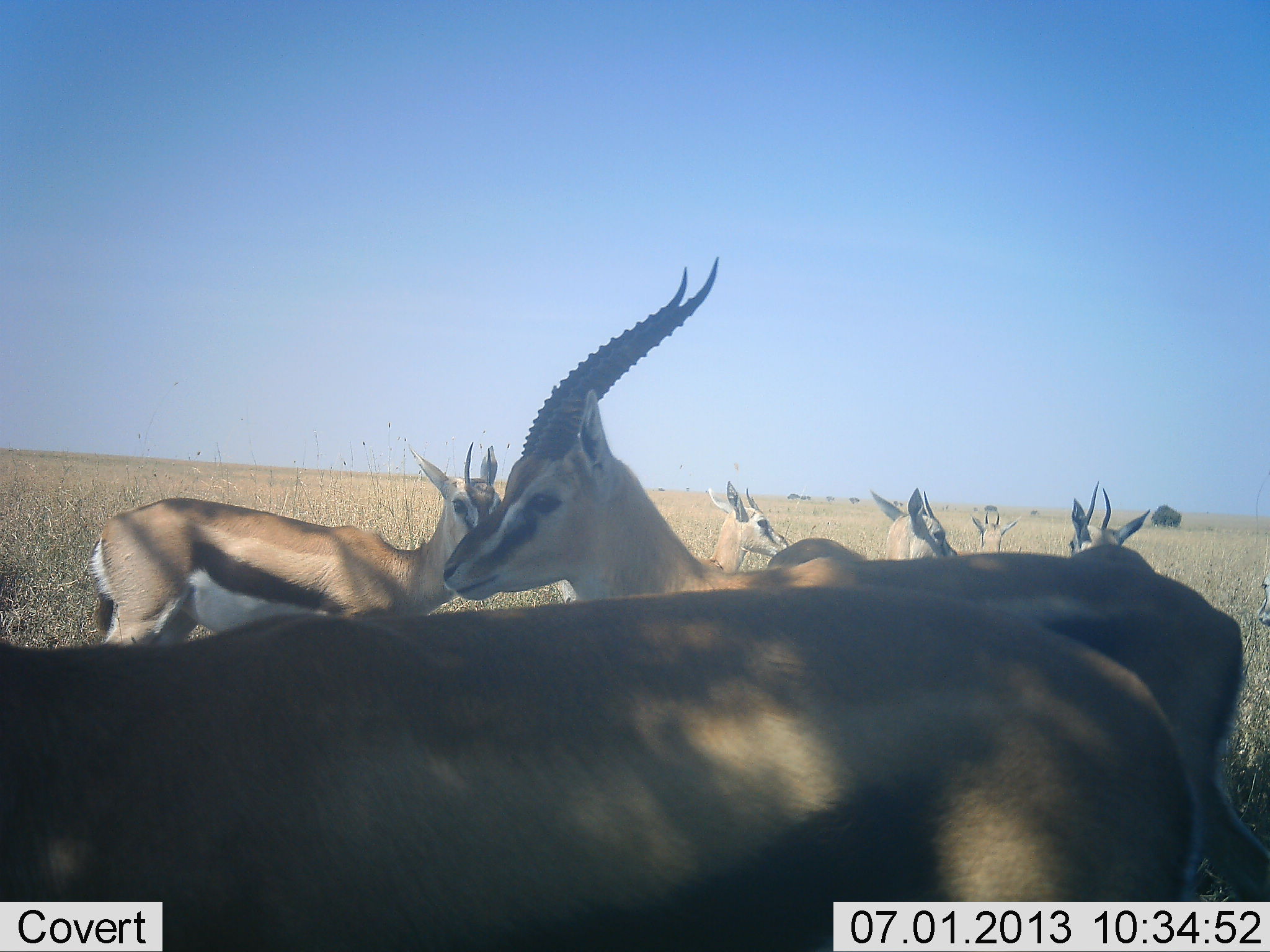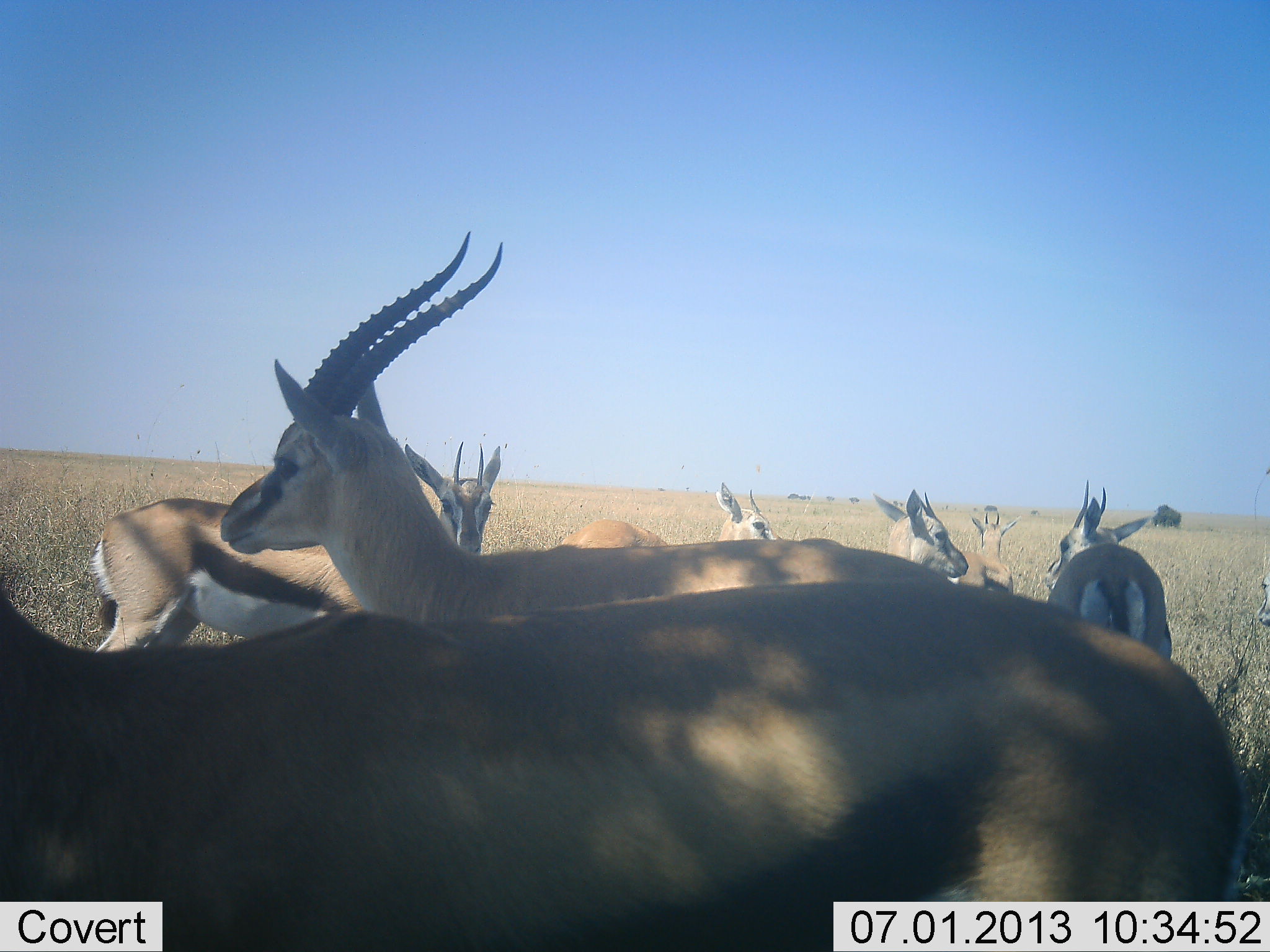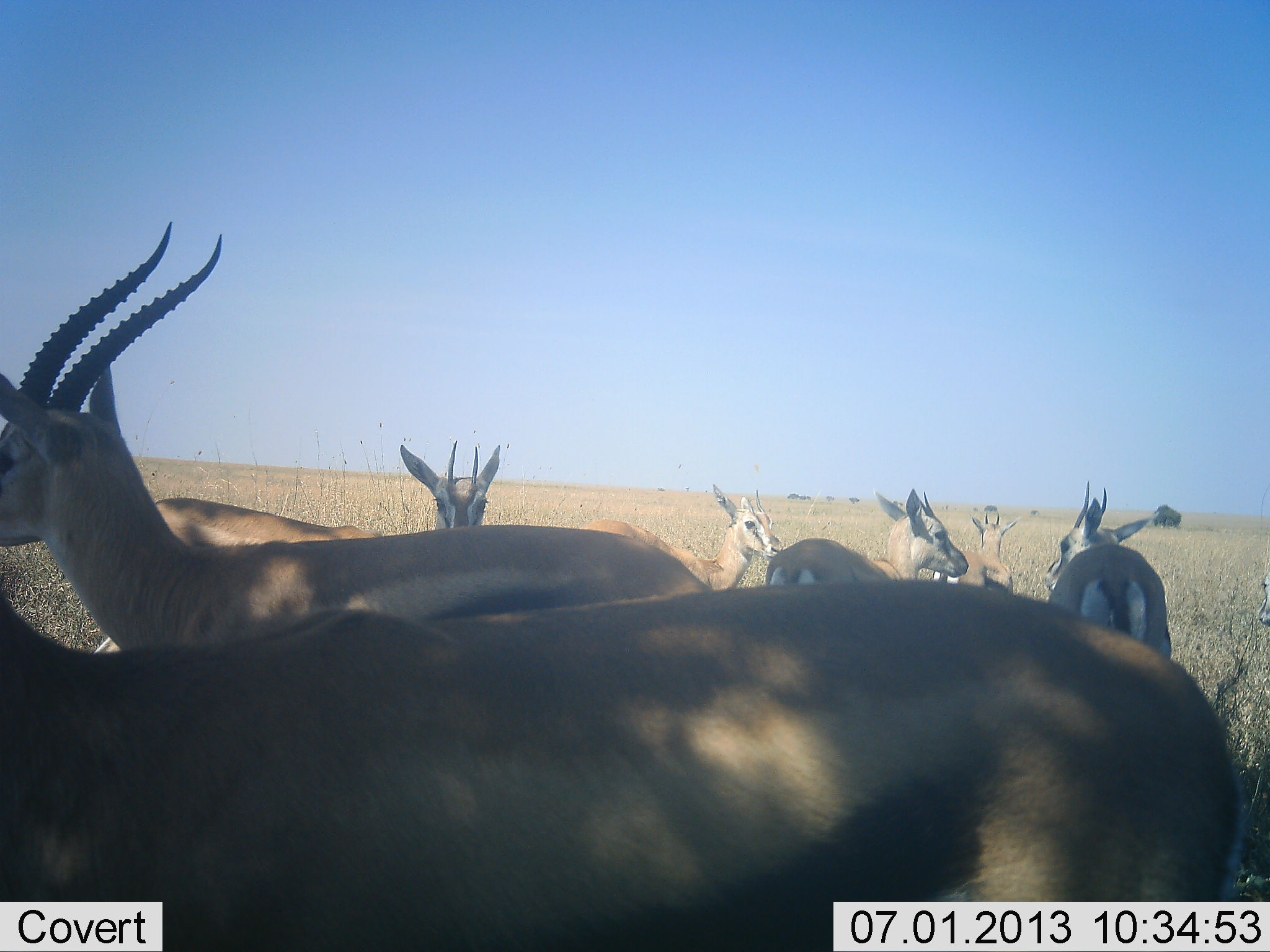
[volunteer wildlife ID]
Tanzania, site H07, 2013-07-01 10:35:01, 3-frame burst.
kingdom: Animalia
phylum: Chordata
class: Mammalia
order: Artiodactyla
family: Bovidae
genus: Eudorcas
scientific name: Eudorcas thomsonii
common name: thomson's gazelle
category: gazellethomsons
Gazellethomsons (thomson's gazelle) (Eudorcas thomsonii), count 7. Behavior (volunteer vote fractions): standing 91%, resting 6%, moving 34%, interacting 12%. Young present (vote fraction): 0%. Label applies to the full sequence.